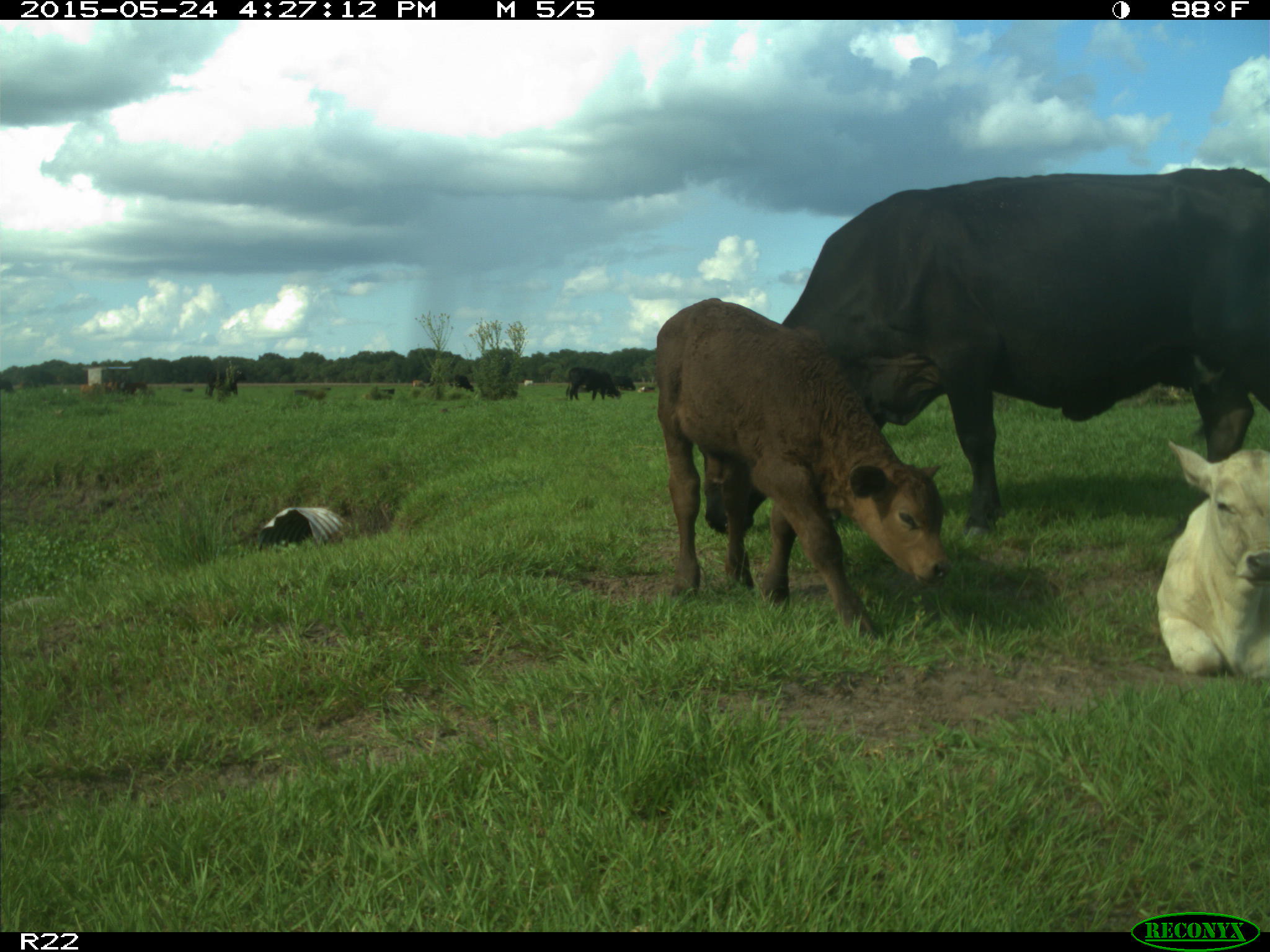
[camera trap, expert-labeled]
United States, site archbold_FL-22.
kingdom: Animalia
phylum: Chordata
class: Mammalia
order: Artiodactyla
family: Bovidae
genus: Bos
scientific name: Bos taurus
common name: domestic cow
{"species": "Bos taurus (domestic cow)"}